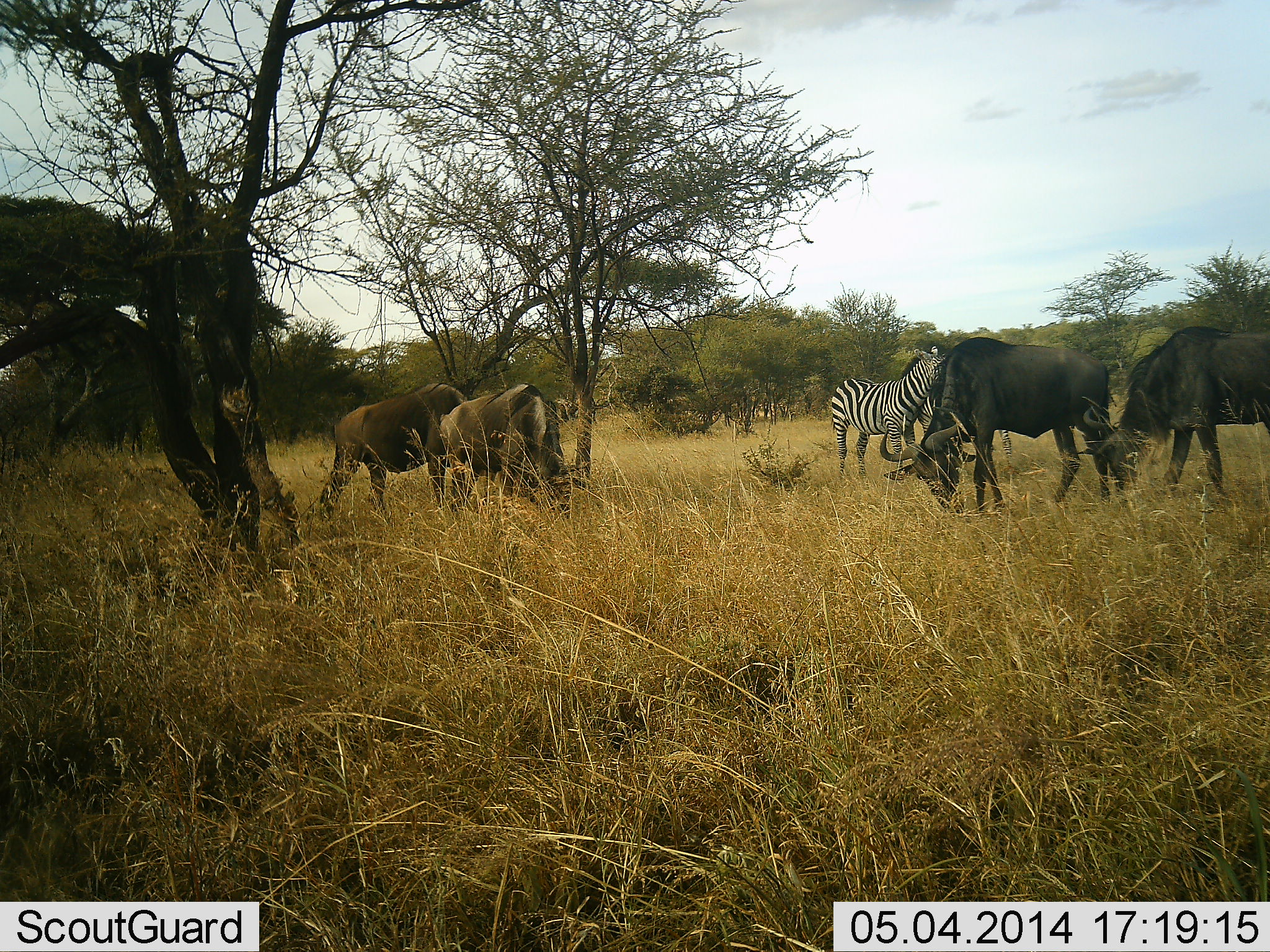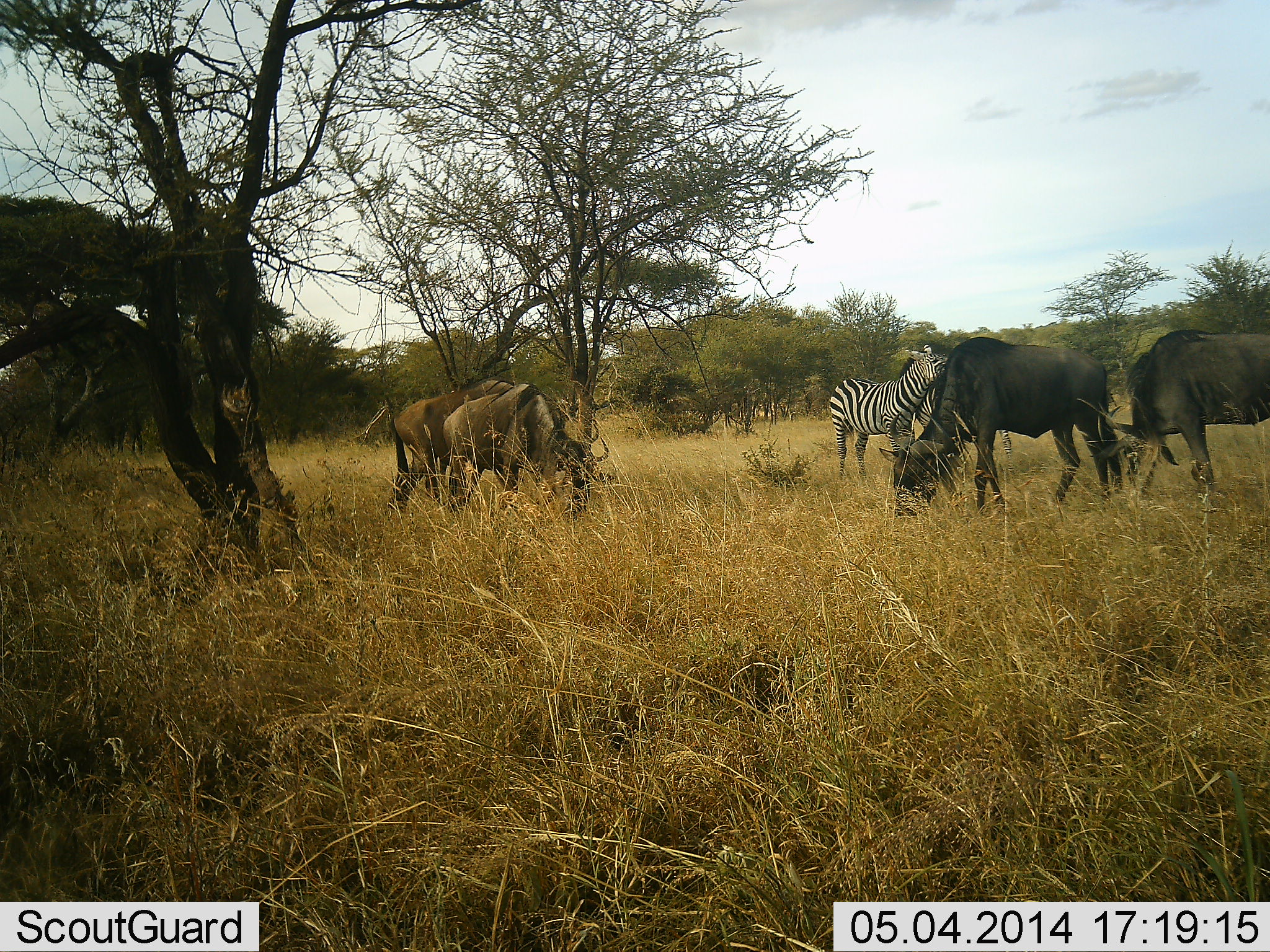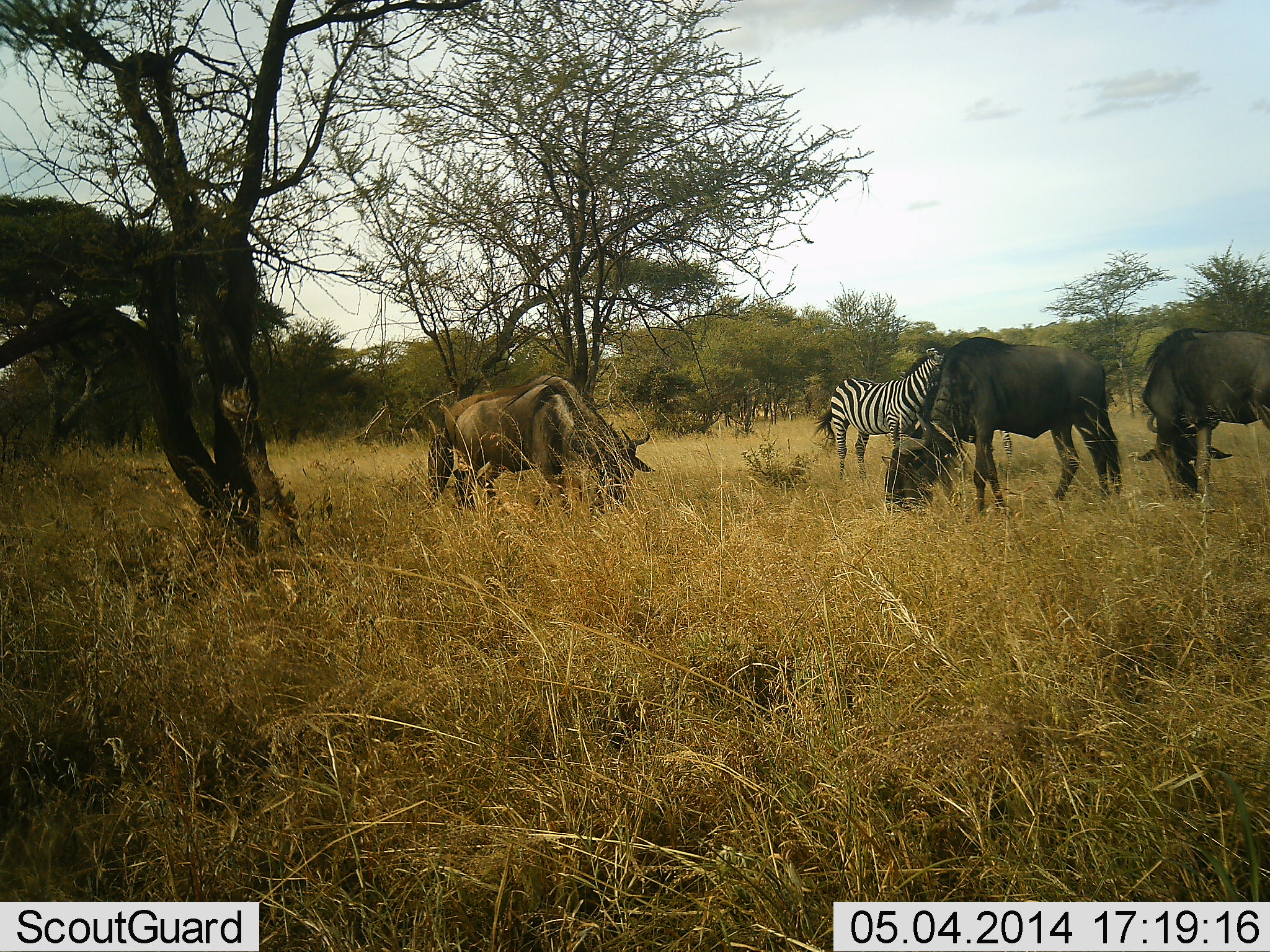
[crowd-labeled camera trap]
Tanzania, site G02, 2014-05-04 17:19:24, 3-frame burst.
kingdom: Animalia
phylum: Chordata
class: Mammalia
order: Artiodactyla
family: Bovidae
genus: Connochaetes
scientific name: Connochaetes taurinus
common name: blue wildebeest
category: wildebeest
Wildebeest (blue wildebeest) (Connochaetes taurinus), count 4. Behavior (volunteer vote fractions): standing 23%, resting 0%, moving 20%, interacting 0%. Young present (vote fraction): 0%. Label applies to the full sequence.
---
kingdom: Animalia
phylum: Chordata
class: Mammalia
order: Perissodactyla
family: Equidae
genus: Equus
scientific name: Equus quagga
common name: plains zebra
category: zebra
Zebra (plains zebra) (Equus quagga), count 2. Behavior (volunteer vote fractions): standing 64%, resting 3%, moving 3%, interacting 33%. Young present (vote fraction): 0%. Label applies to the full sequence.